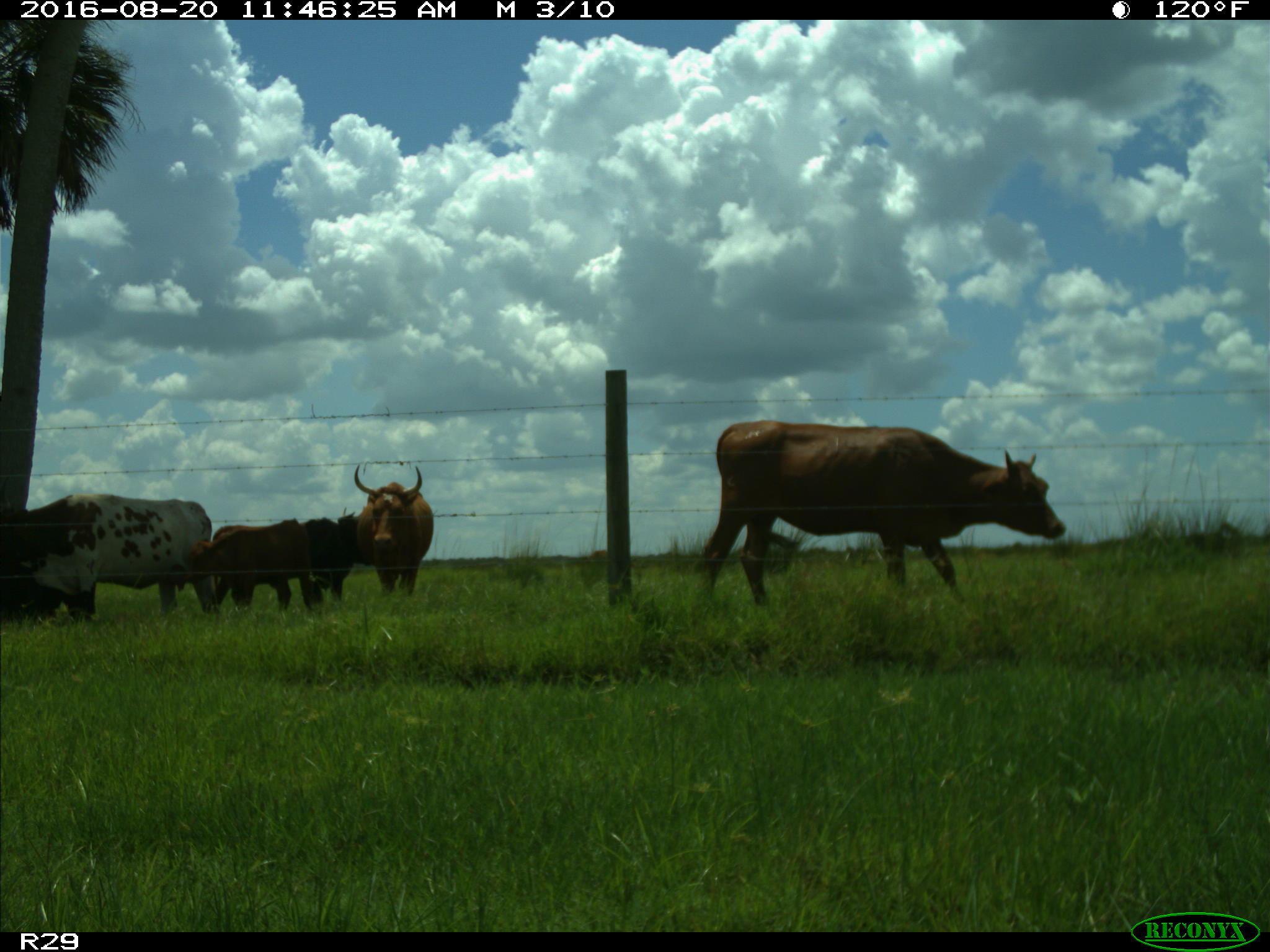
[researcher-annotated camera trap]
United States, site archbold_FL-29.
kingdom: Animalia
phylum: Chordata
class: Mammalia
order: Artiodactyla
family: Bovidae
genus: Bos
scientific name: Bos taurus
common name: domestic cow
Bos taurus (domestic cow).